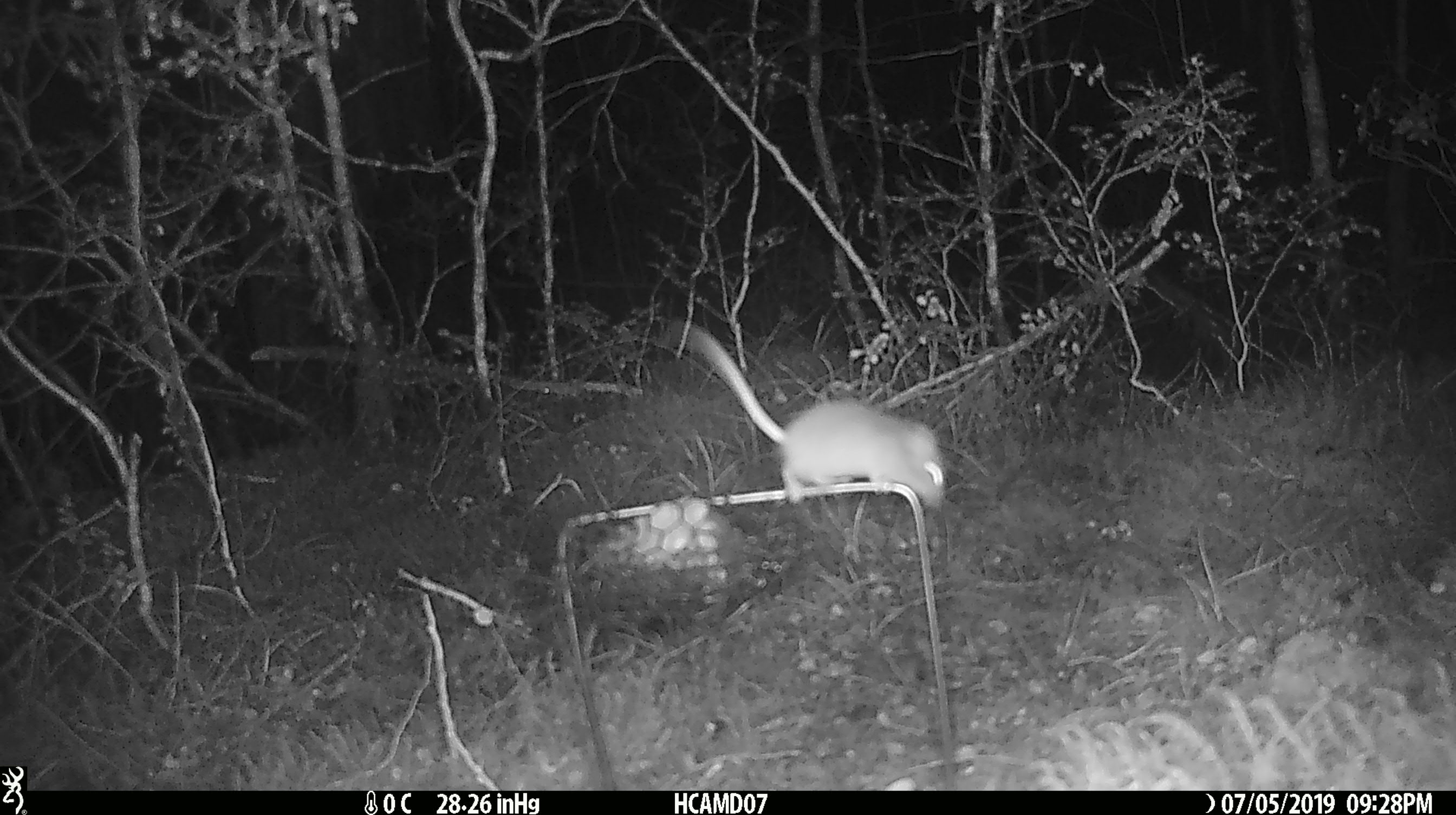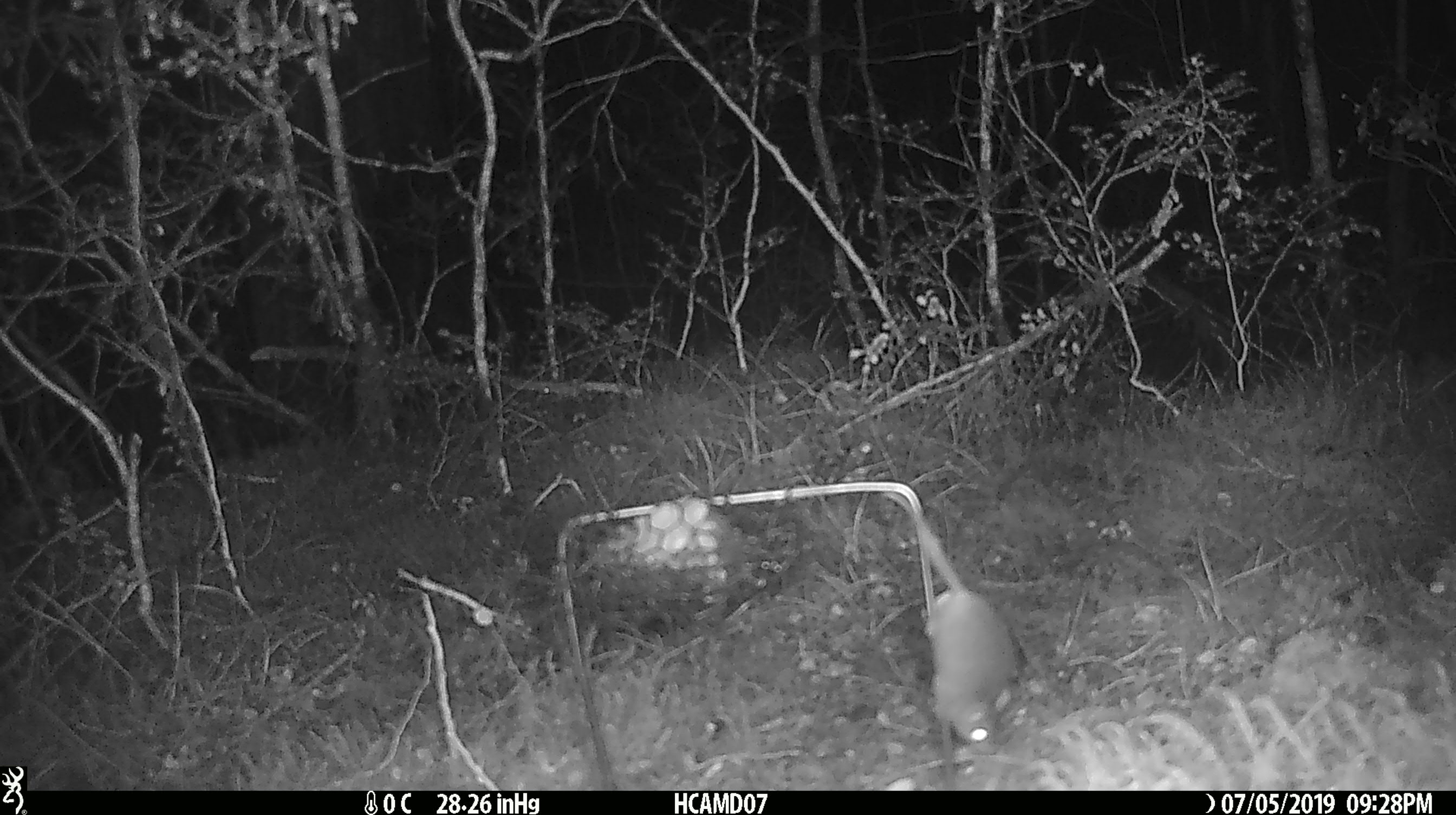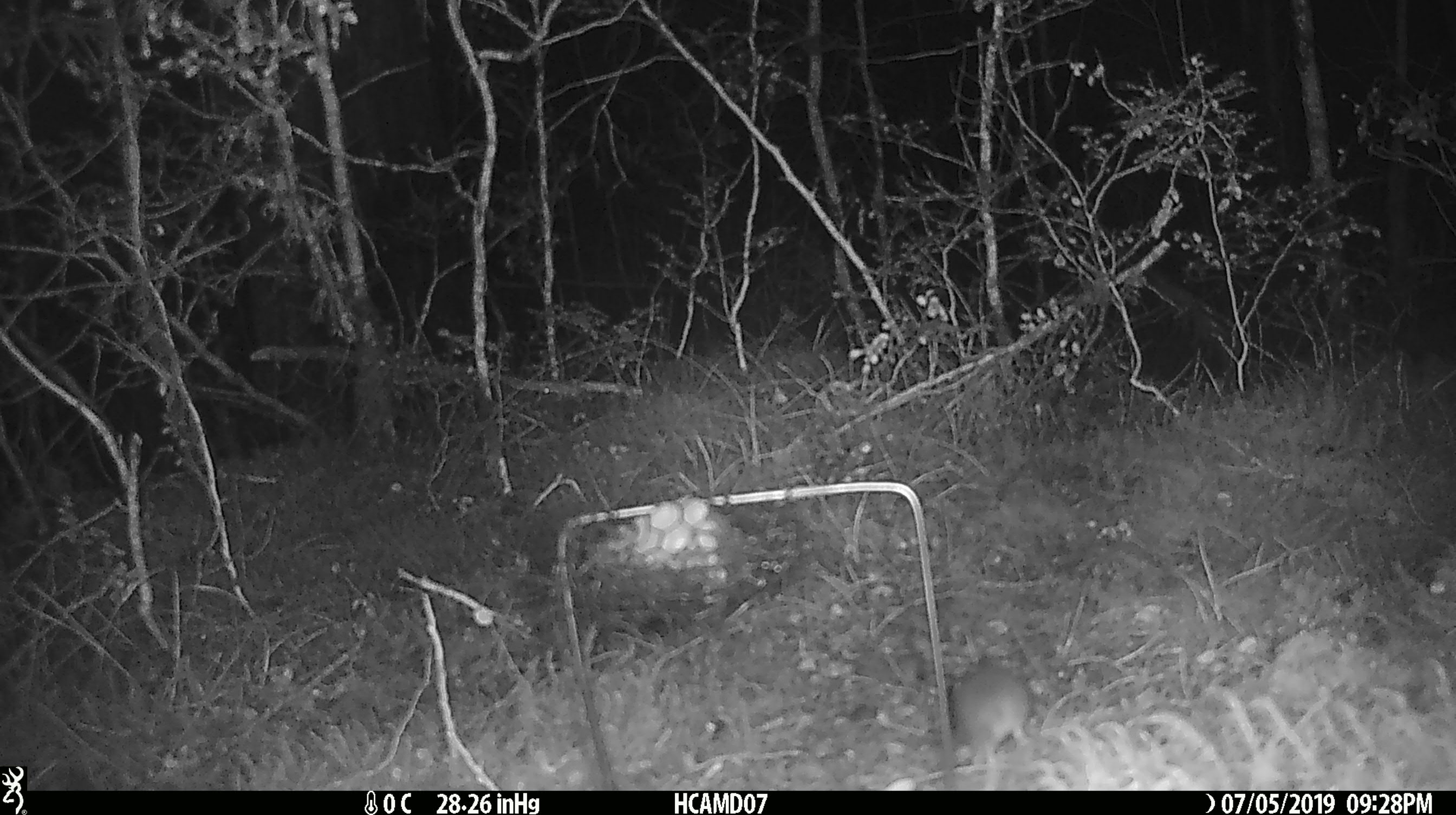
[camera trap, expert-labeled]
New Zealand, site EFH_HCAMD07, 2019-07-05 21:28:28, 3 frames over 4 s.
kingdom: Animalia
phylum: Chordata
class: Mammalia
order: Rodentia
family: Muridae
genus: Mus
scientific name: Mus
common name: mouse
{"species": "mouse (Mus)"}